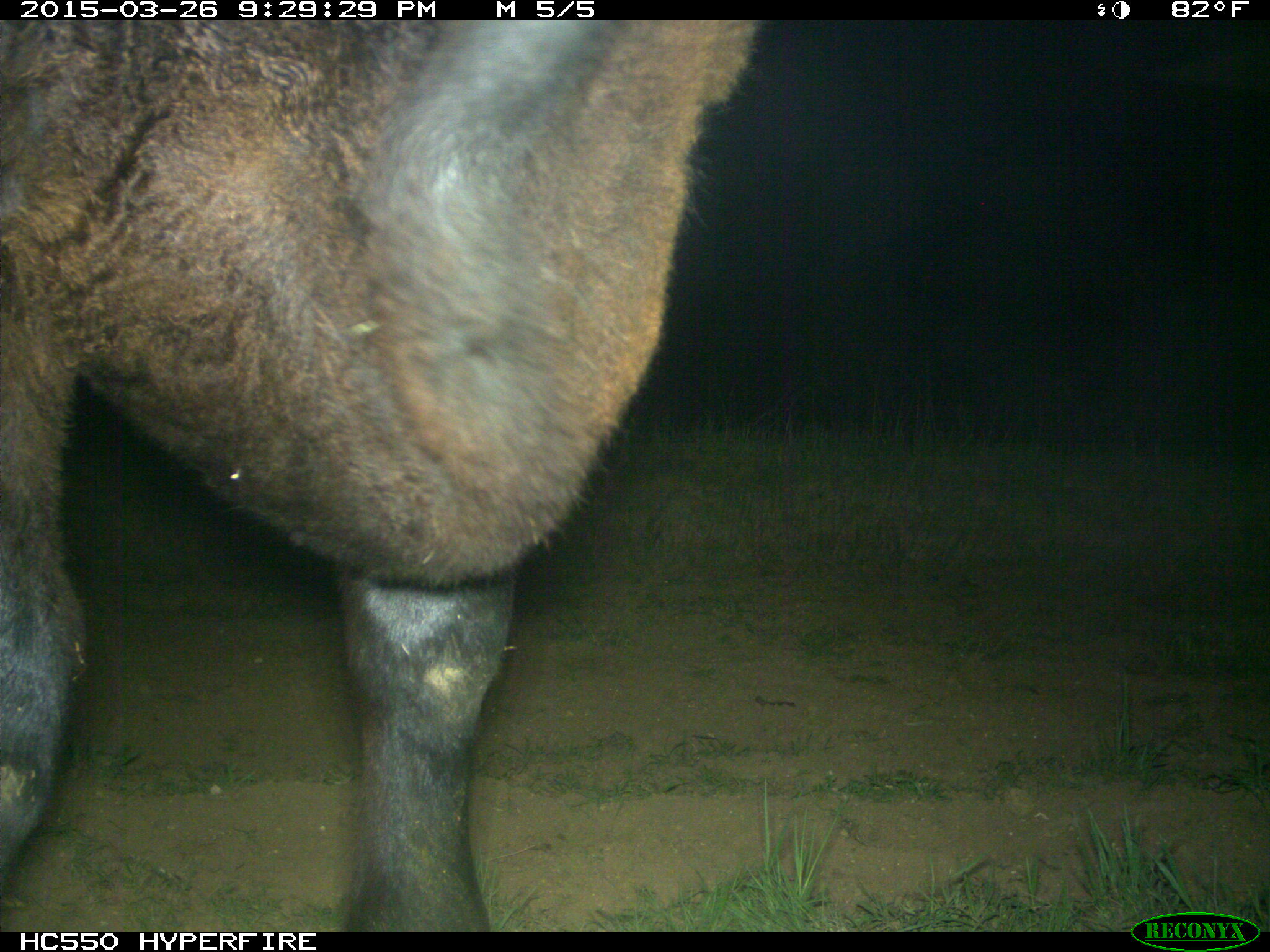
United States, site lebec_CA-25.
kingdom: Animalia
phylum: Chordata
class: Mammalia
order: Artiodactyla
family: Bovidae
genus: Bos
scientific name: Bos taurus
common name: domestic cow